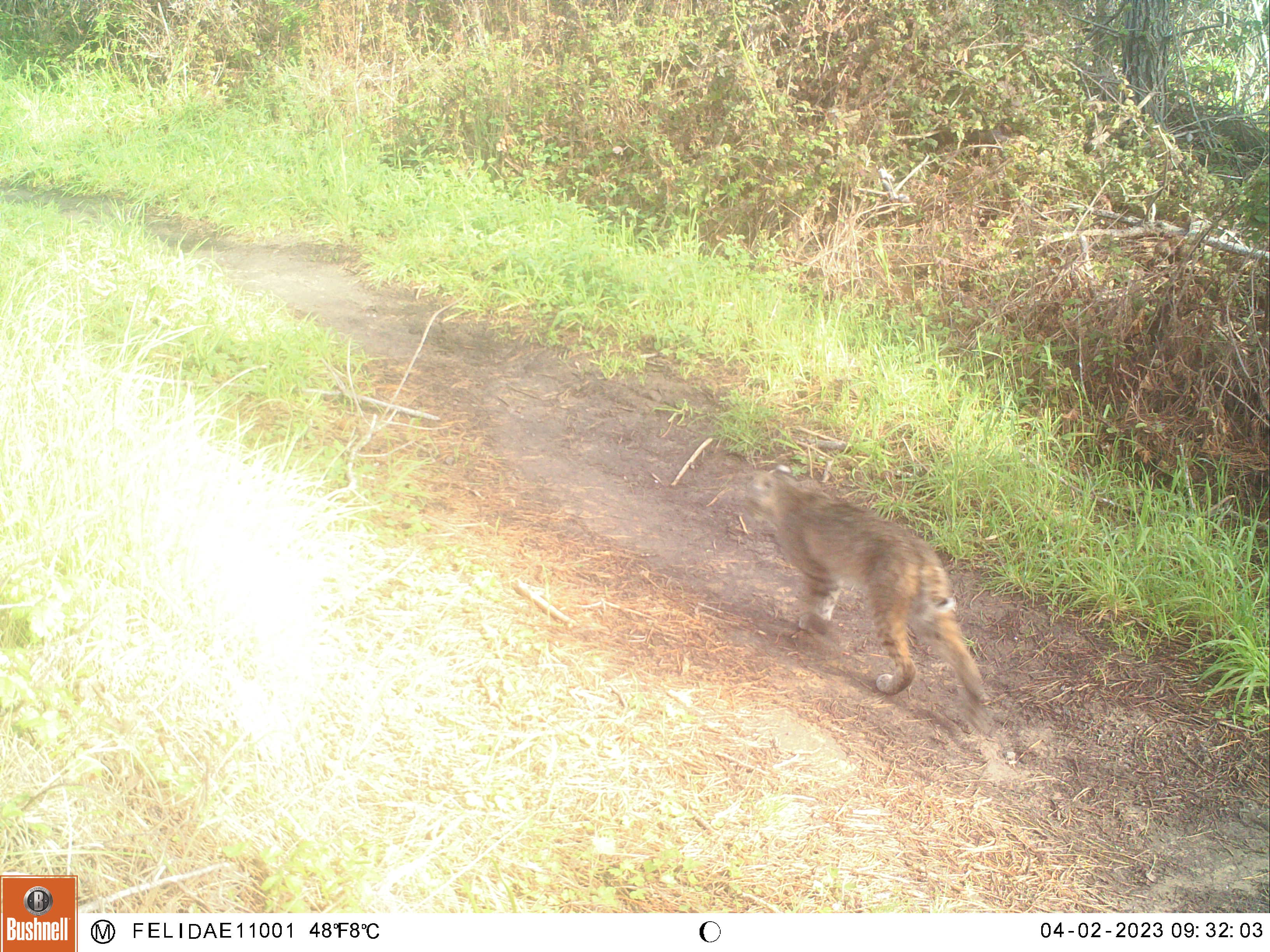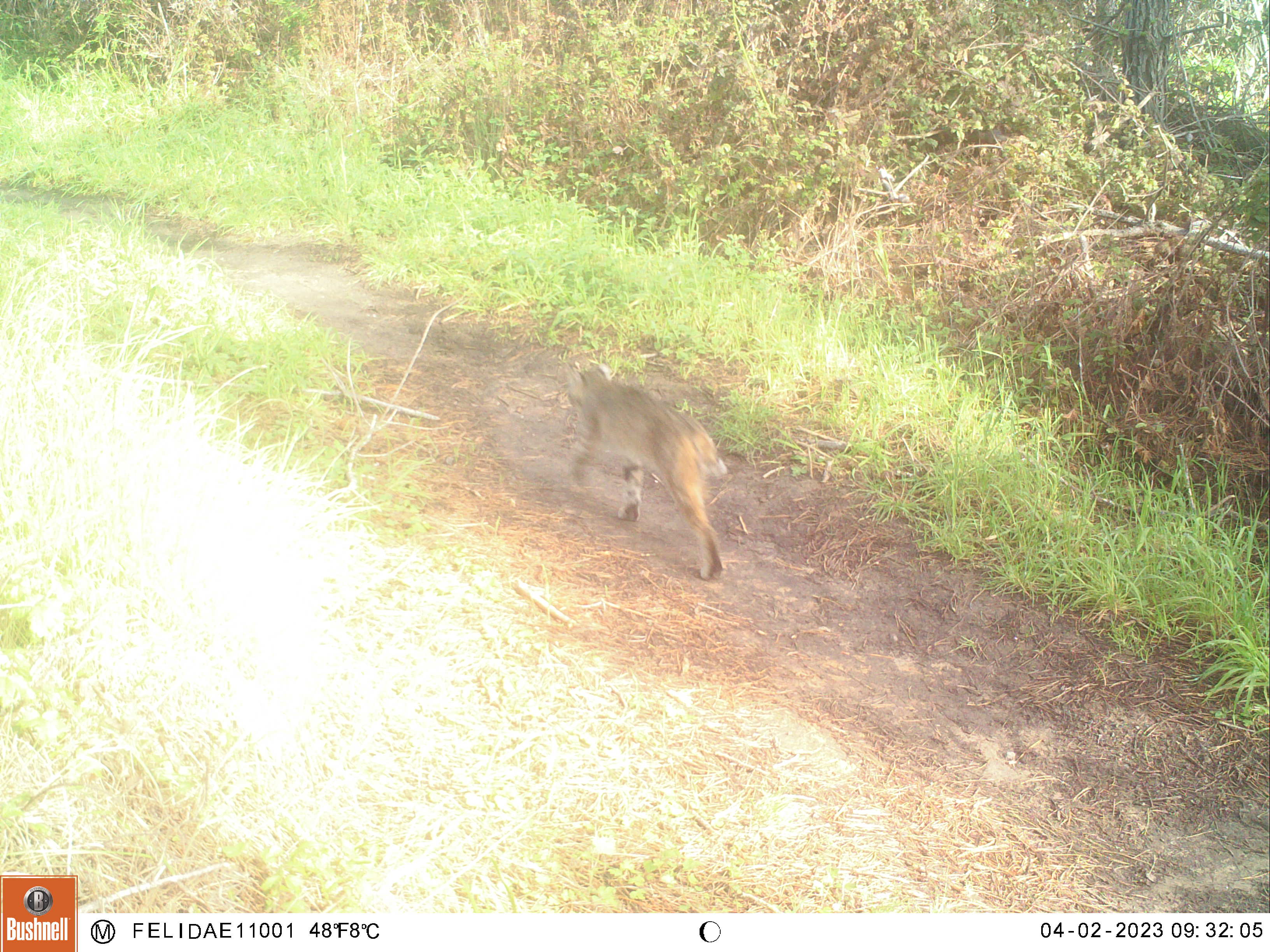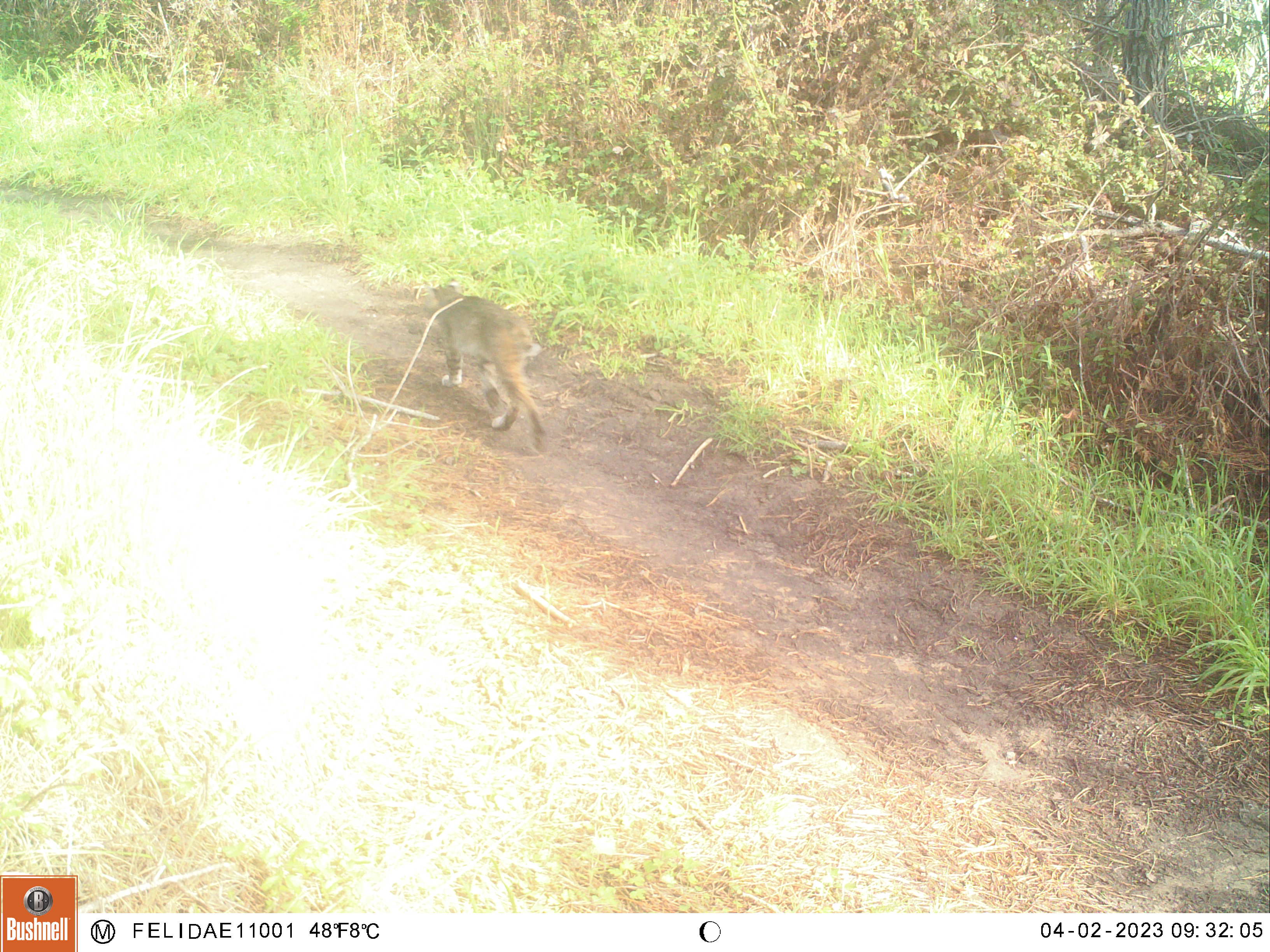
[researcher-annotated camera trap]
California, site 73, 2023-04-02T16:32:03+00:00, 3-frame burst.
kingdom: Animalia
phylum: Chordata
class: Mammalia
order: Carnivora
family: Felidae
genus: Lynx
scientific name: Lynx rufus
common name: bobcat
Bobcat (Lynx rufus).